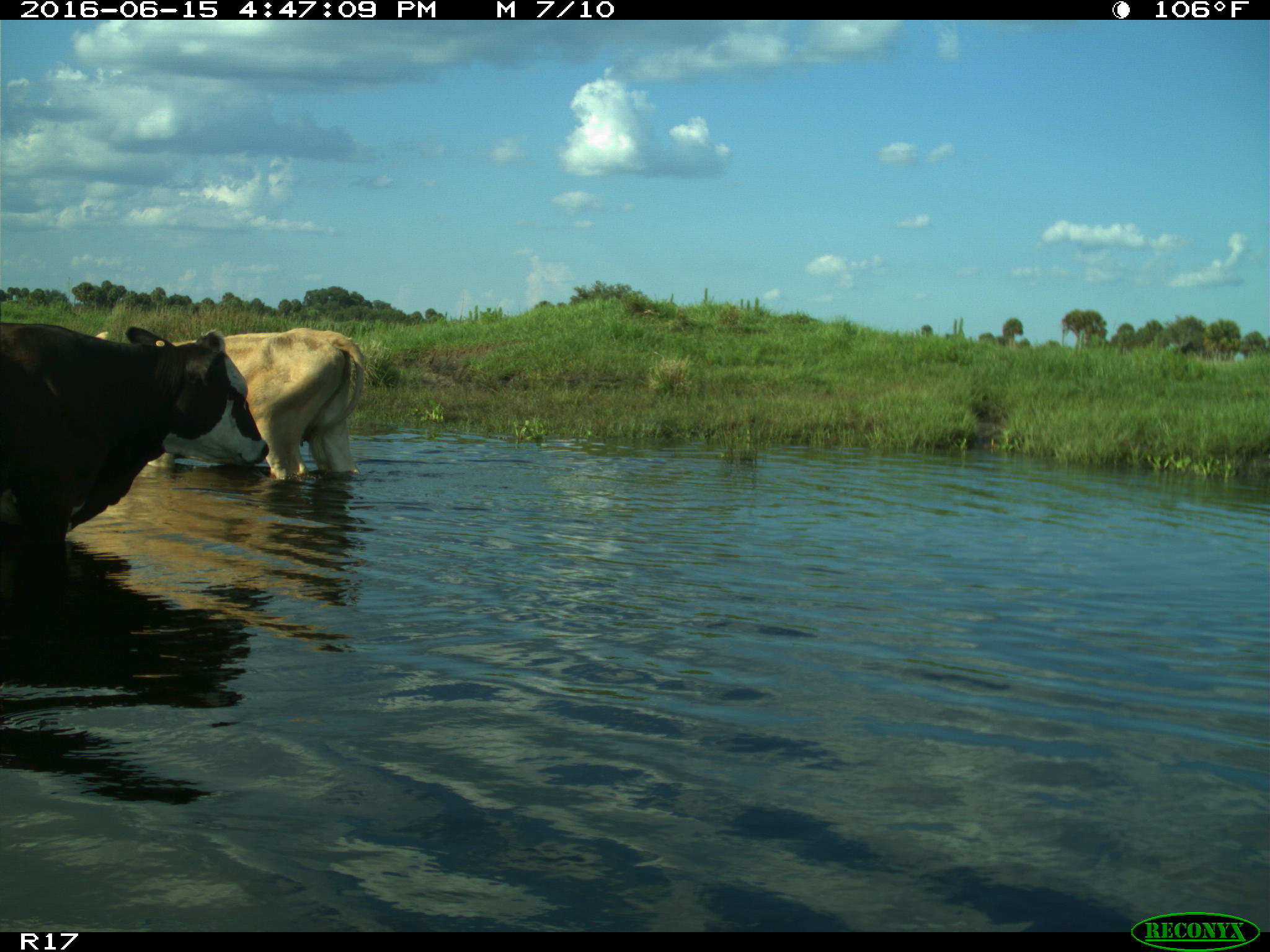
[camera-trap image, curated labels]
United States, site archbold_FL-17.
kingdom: Animalia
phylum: Chordata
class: Mammalia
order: Artiodactyla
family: Bovidae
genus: Bos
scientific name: Bos taurus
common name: domestic cow